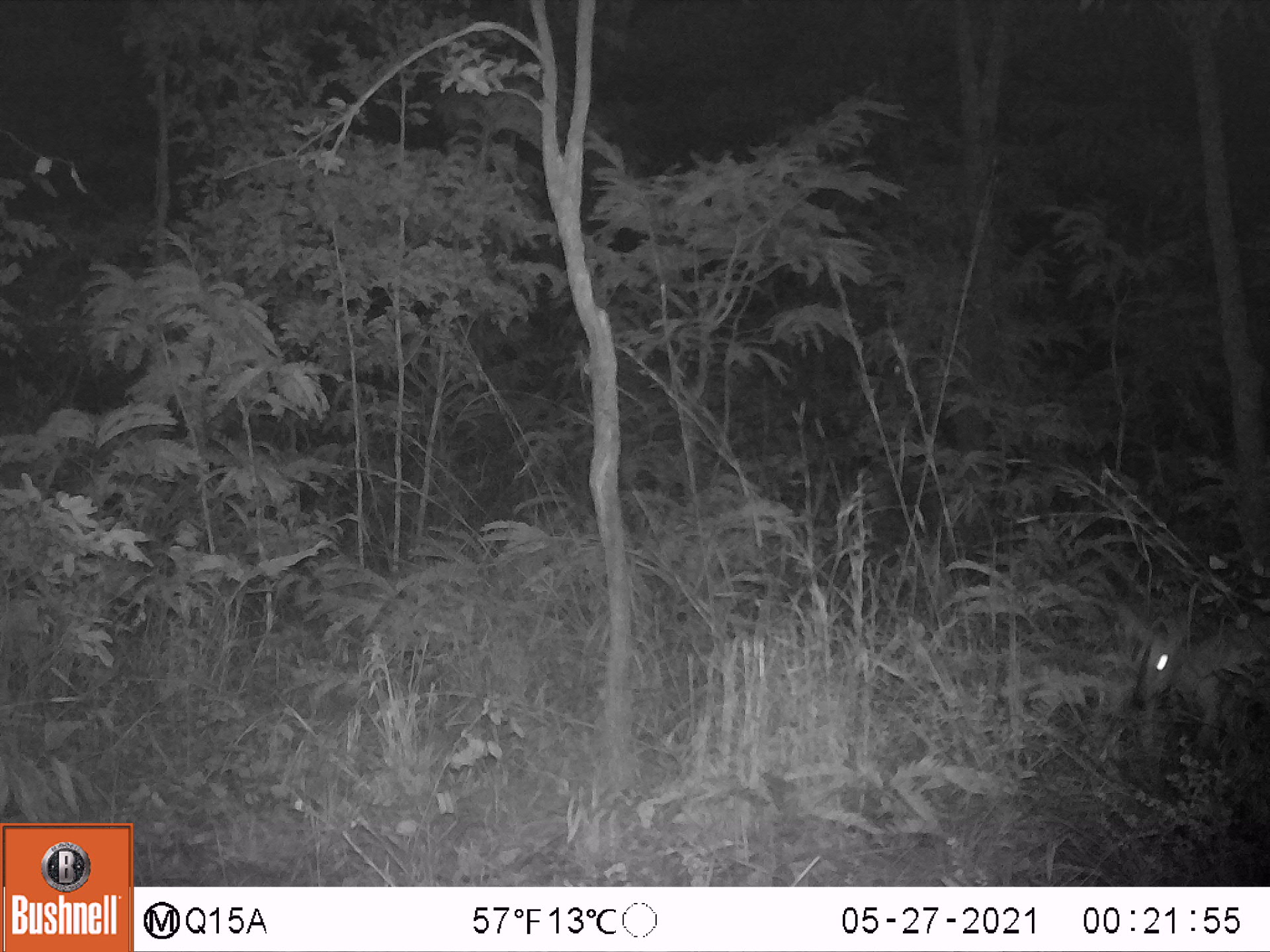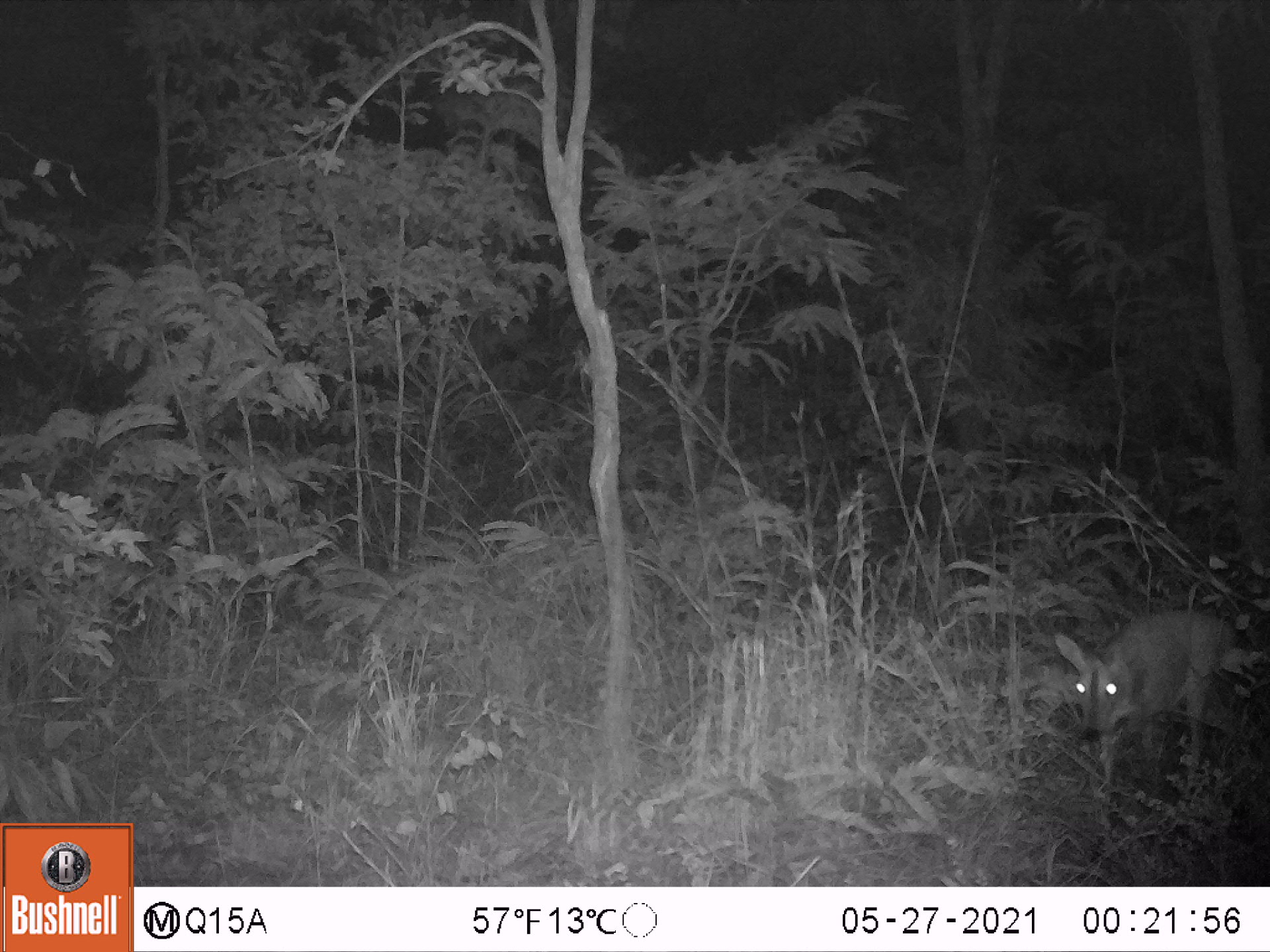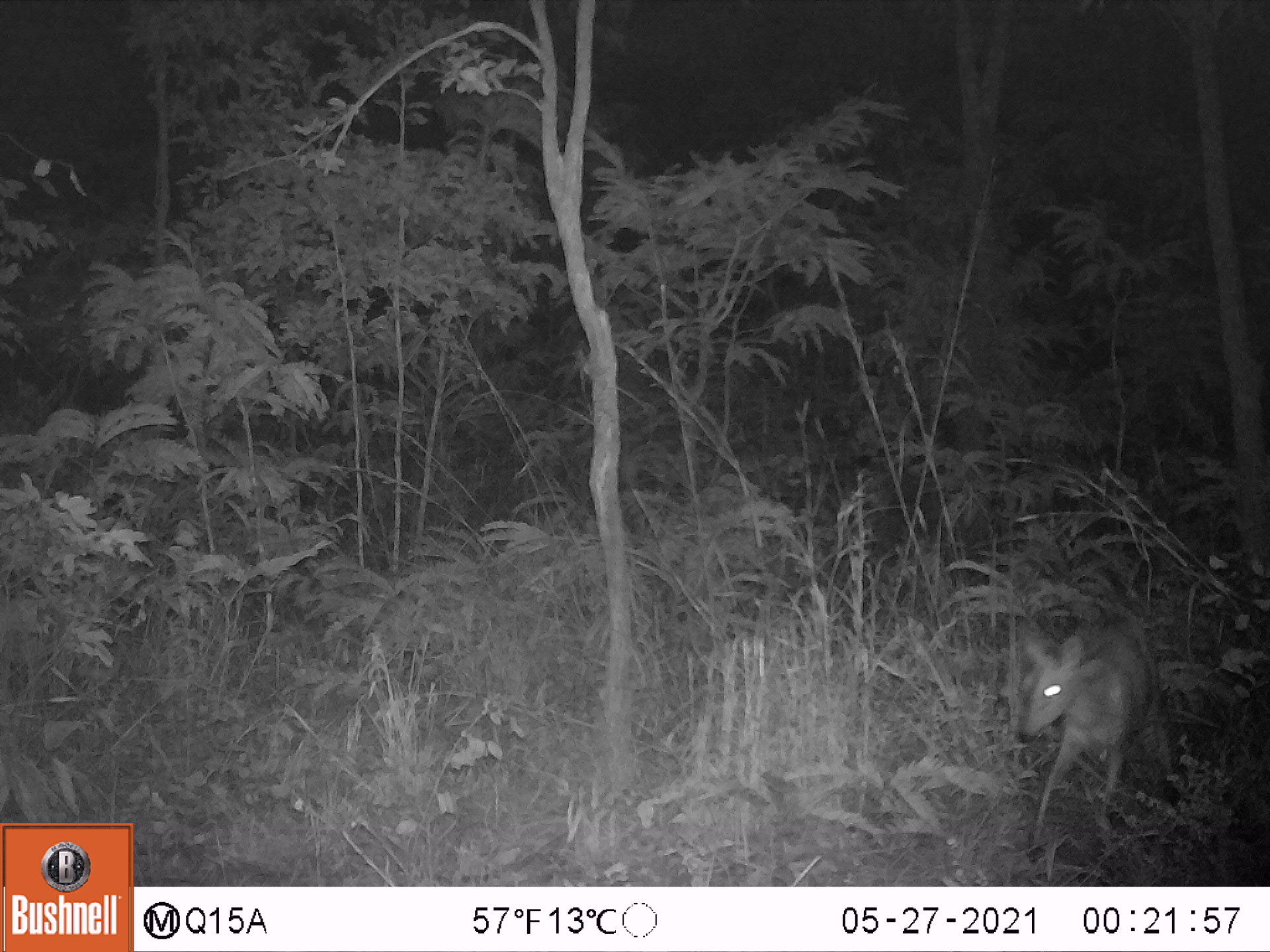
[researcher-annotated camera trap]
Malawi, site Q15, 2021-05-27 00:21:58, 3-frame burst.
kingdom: Animalia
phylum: Chordata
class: Mammalia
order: Artiodactyla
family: Bovidae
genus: Sylvicapra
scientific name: Sylvicapra grimmia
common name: common duiker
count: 1